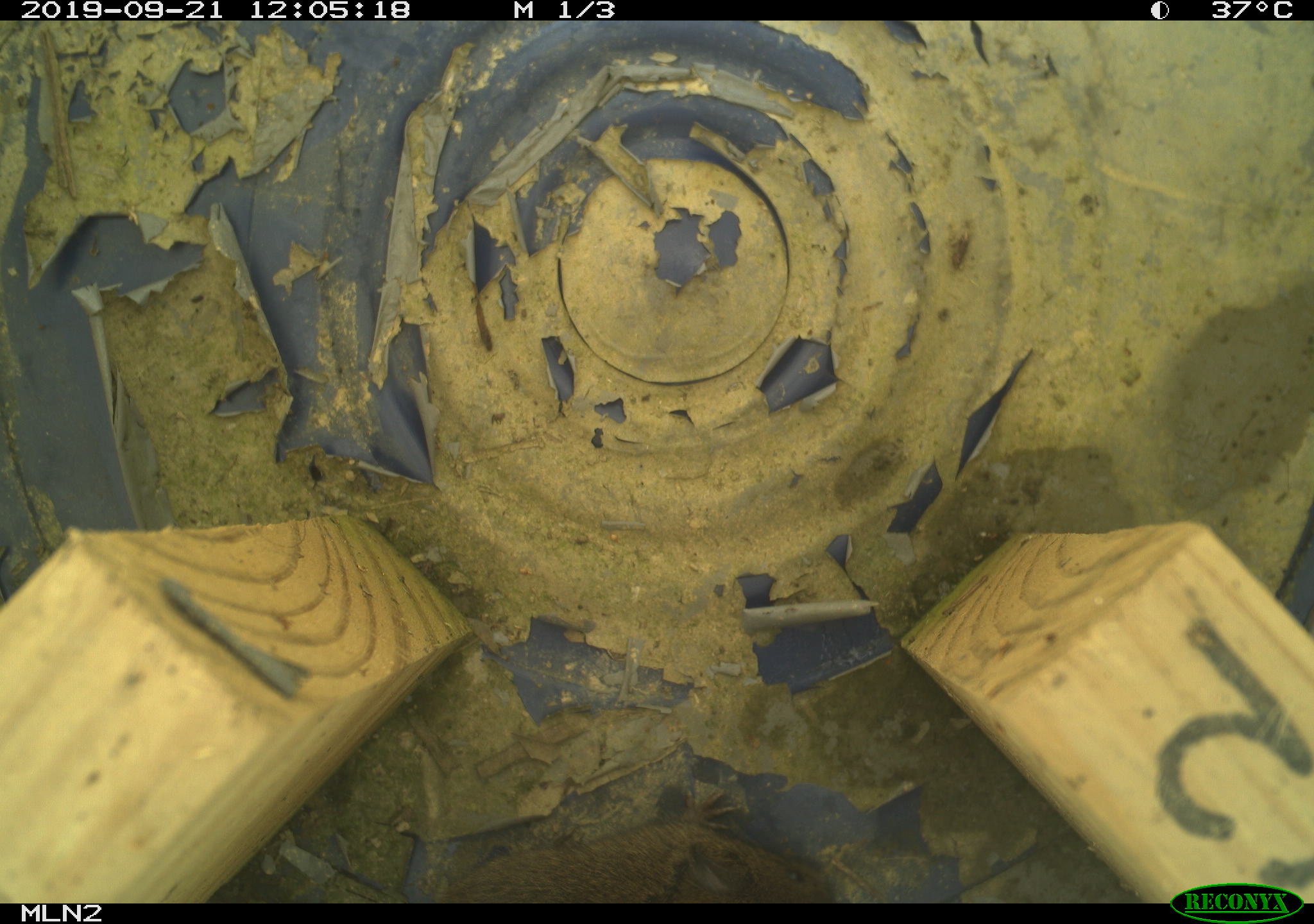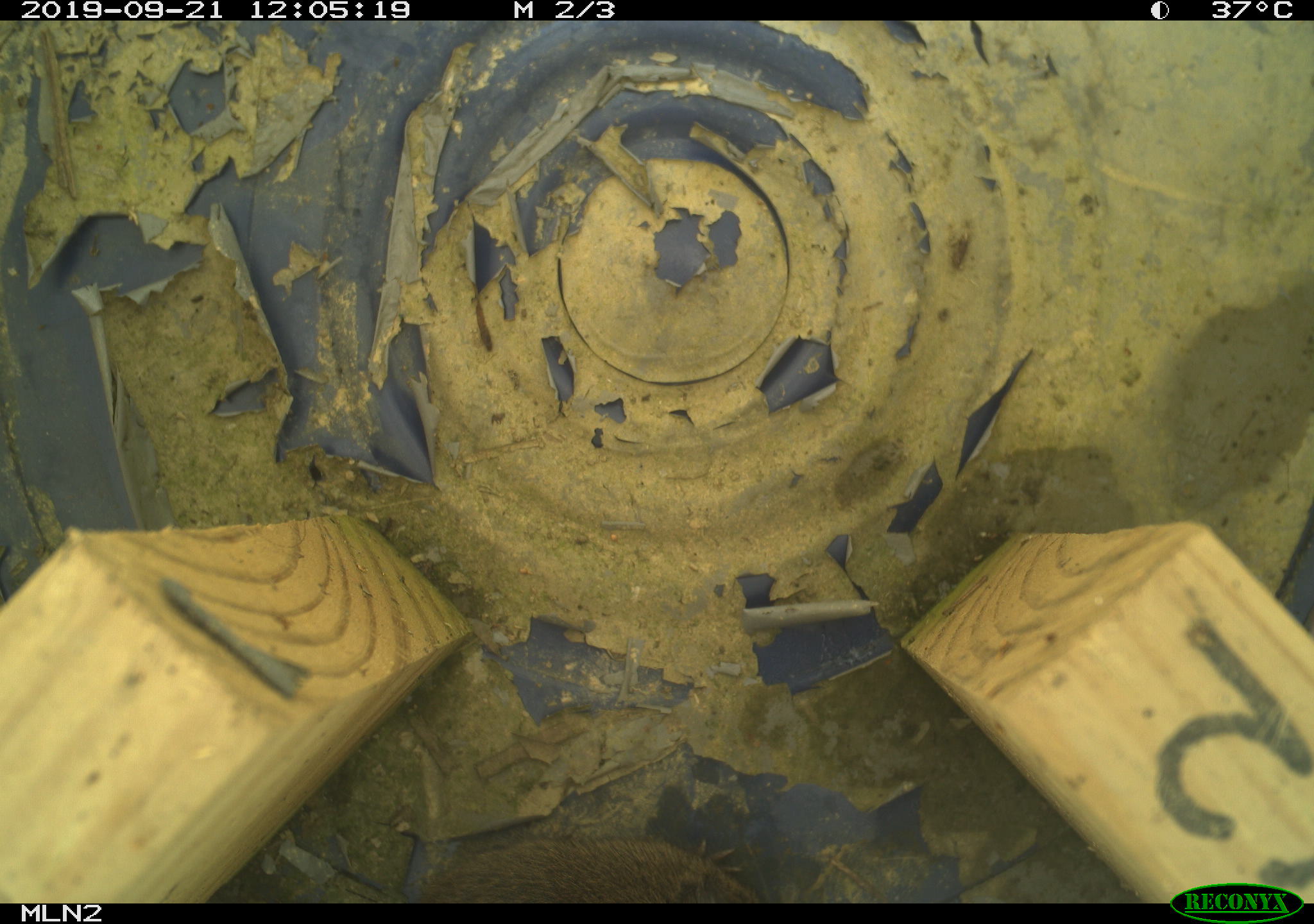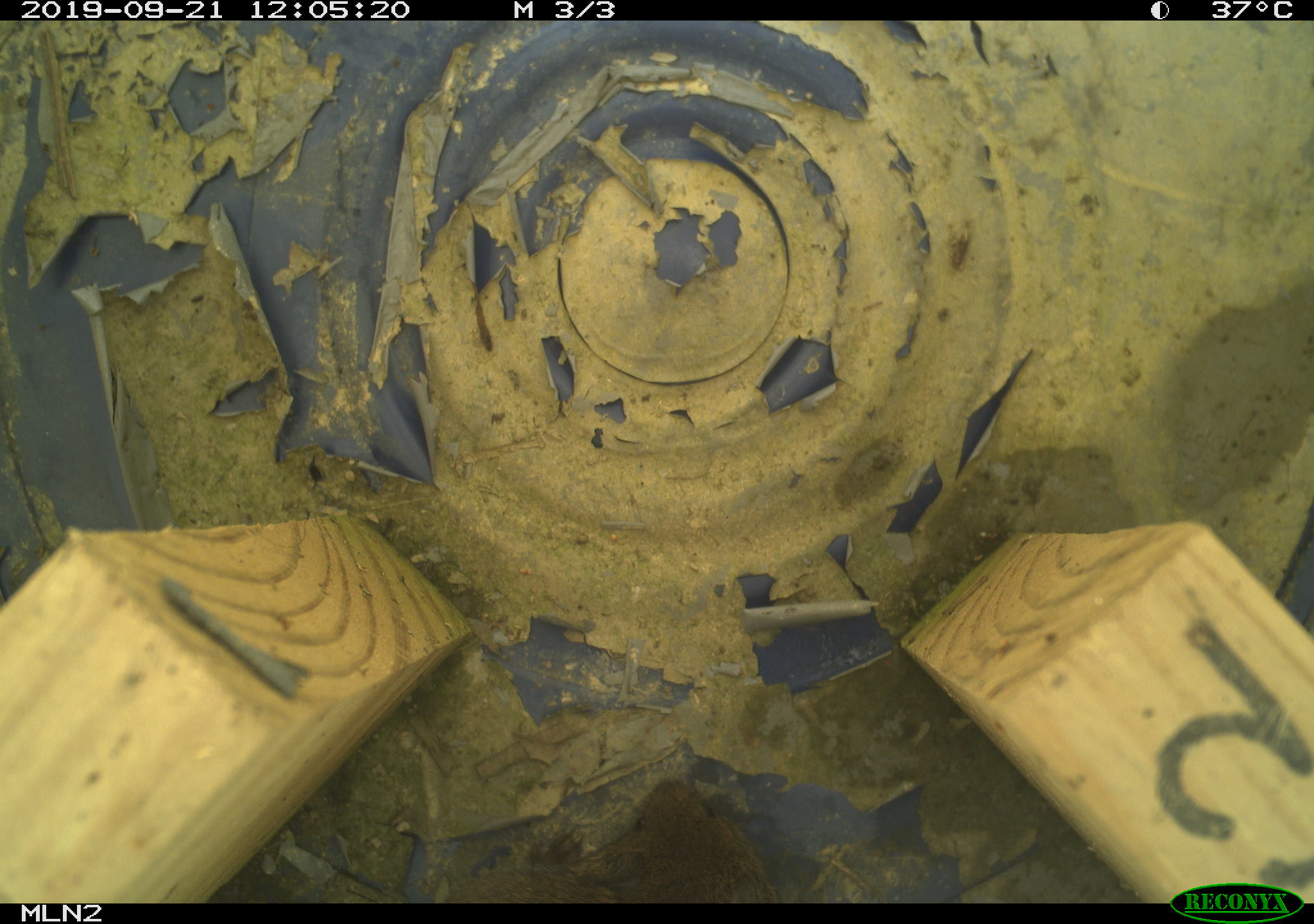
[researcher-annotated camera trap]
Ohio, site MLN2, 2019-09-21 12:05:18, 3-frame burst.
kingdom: Animalia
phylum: Chordata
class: Mammalia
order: Rodentia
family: Cricetidae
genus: Microtus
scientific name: Microtus pennsylvanicus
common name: meadow vole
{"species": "meadow vole (Microtus pennsylvanicus)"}